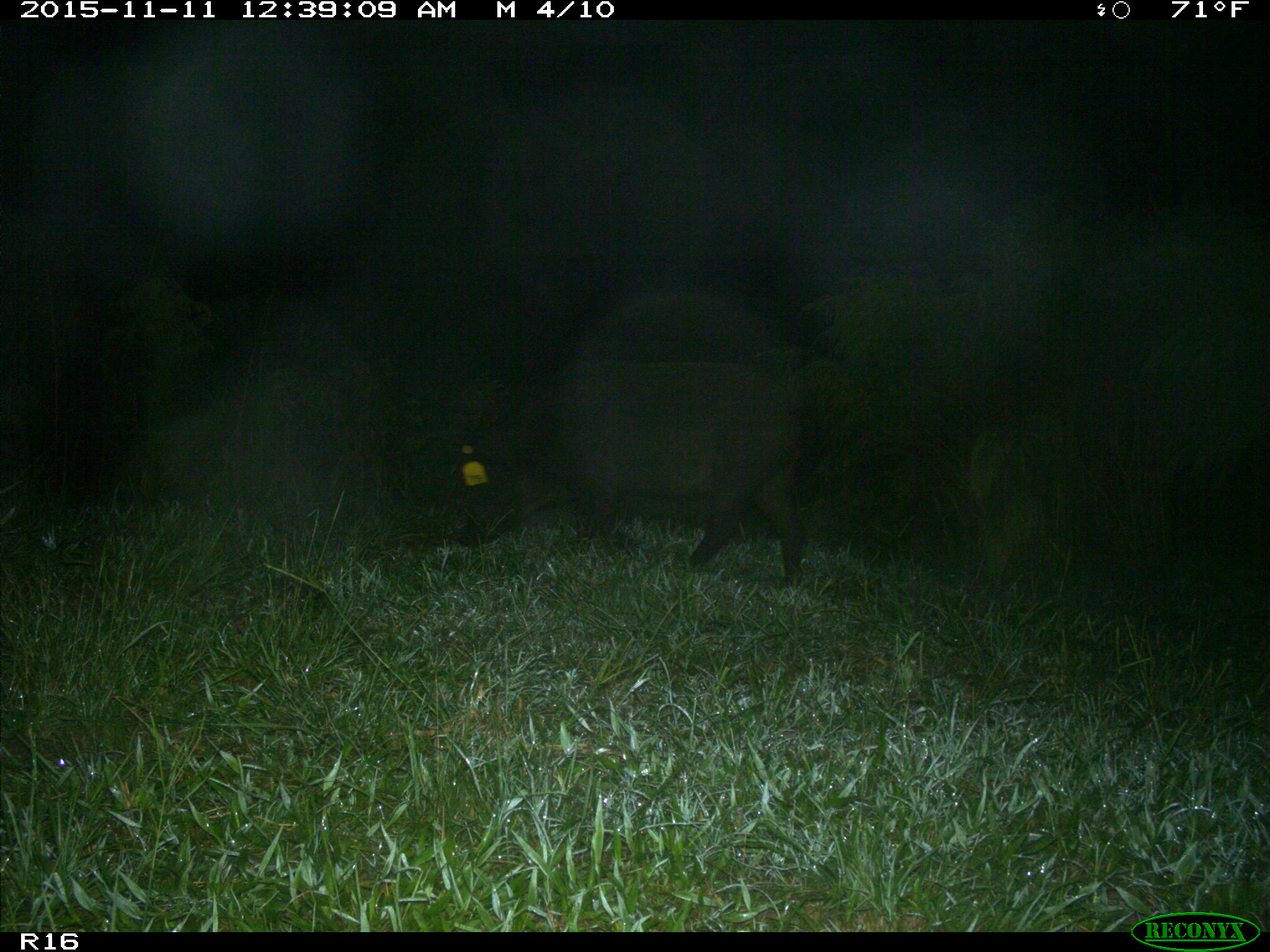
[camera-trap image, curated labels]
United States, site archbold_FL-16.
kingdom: Animalia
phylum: Chordata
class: Mammalia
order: Artiodactyla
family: Suidae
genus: Sus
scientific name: Sus scrofa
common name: wild boar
Sus scrofa (wild boar).